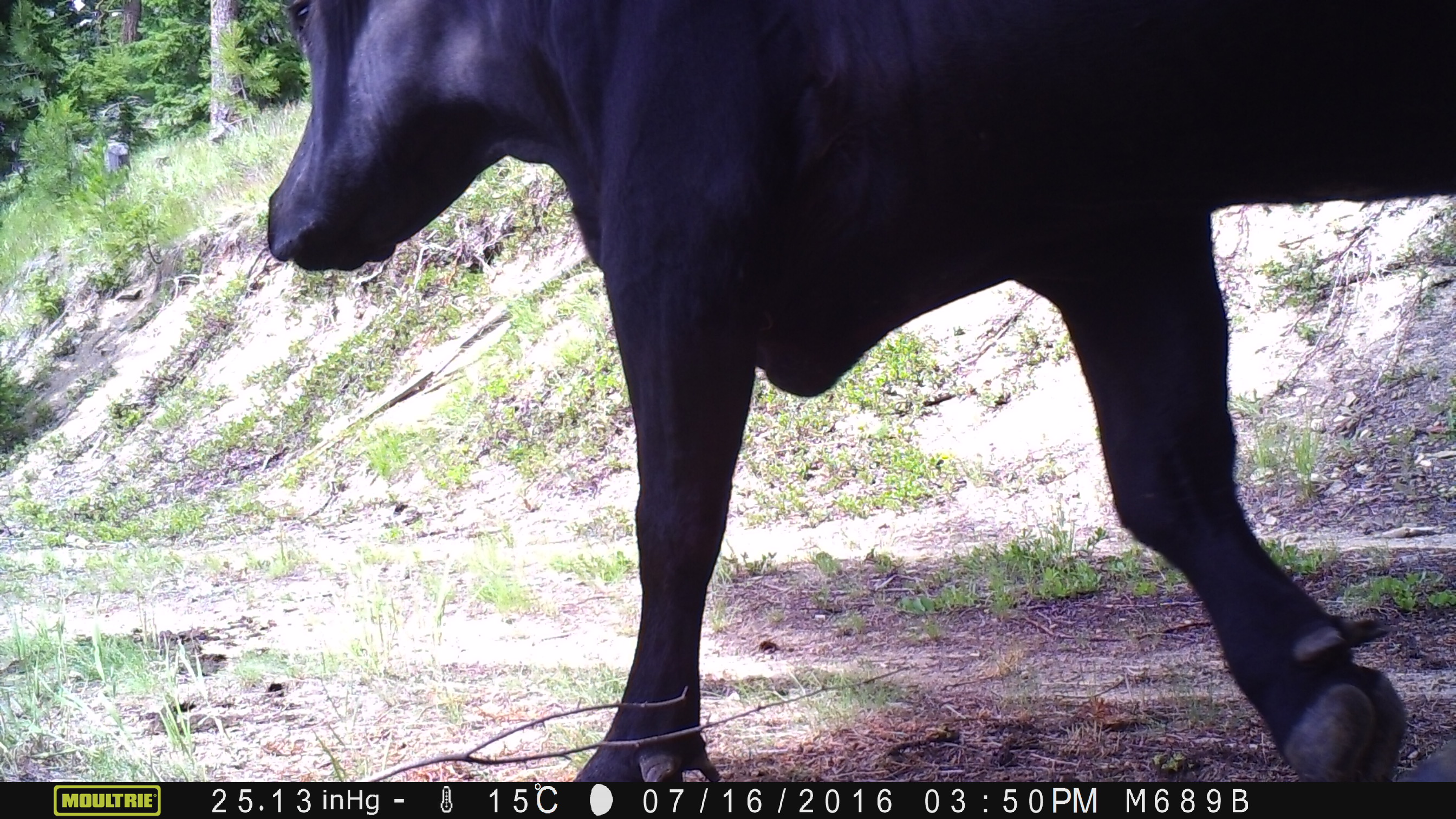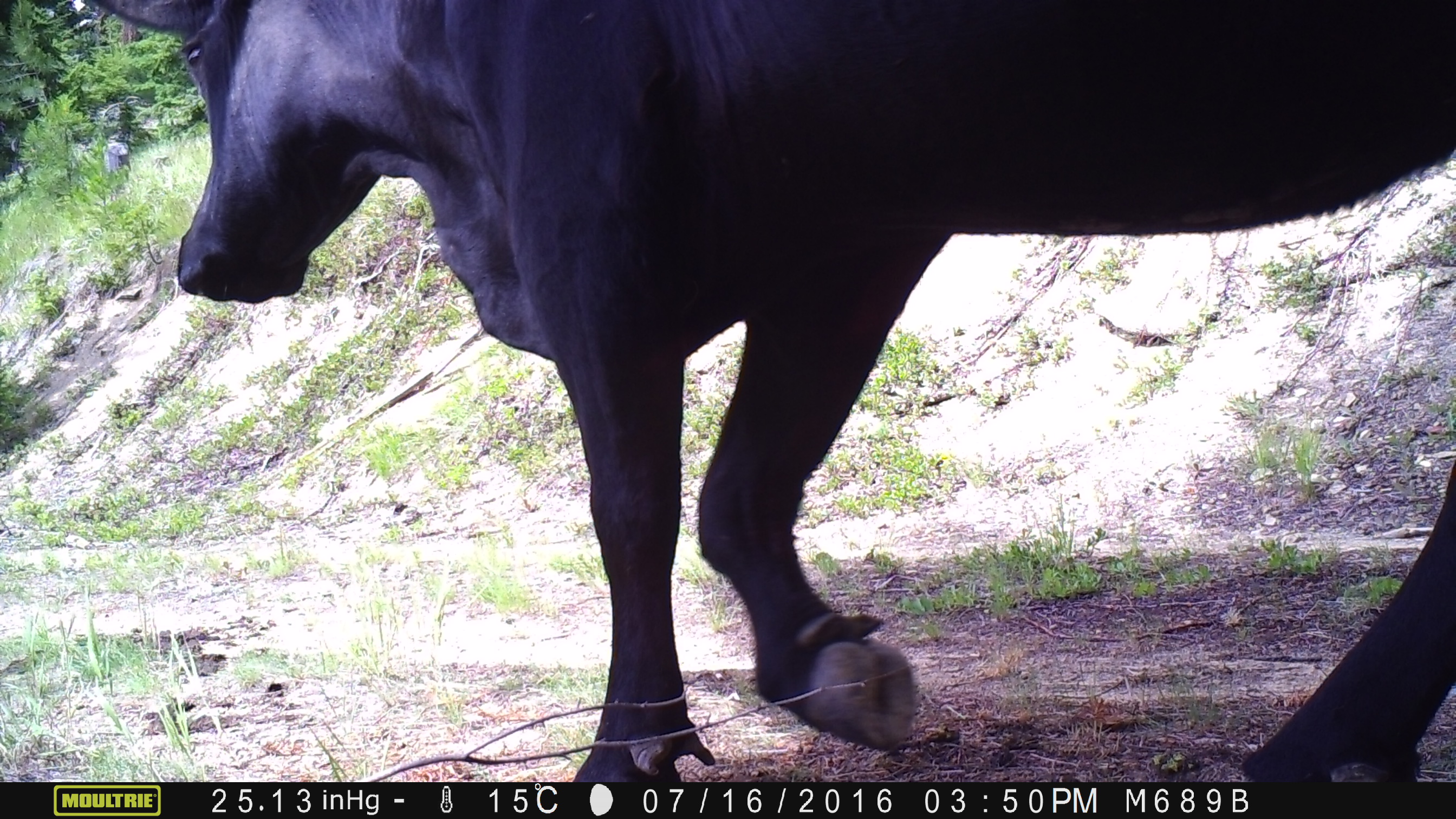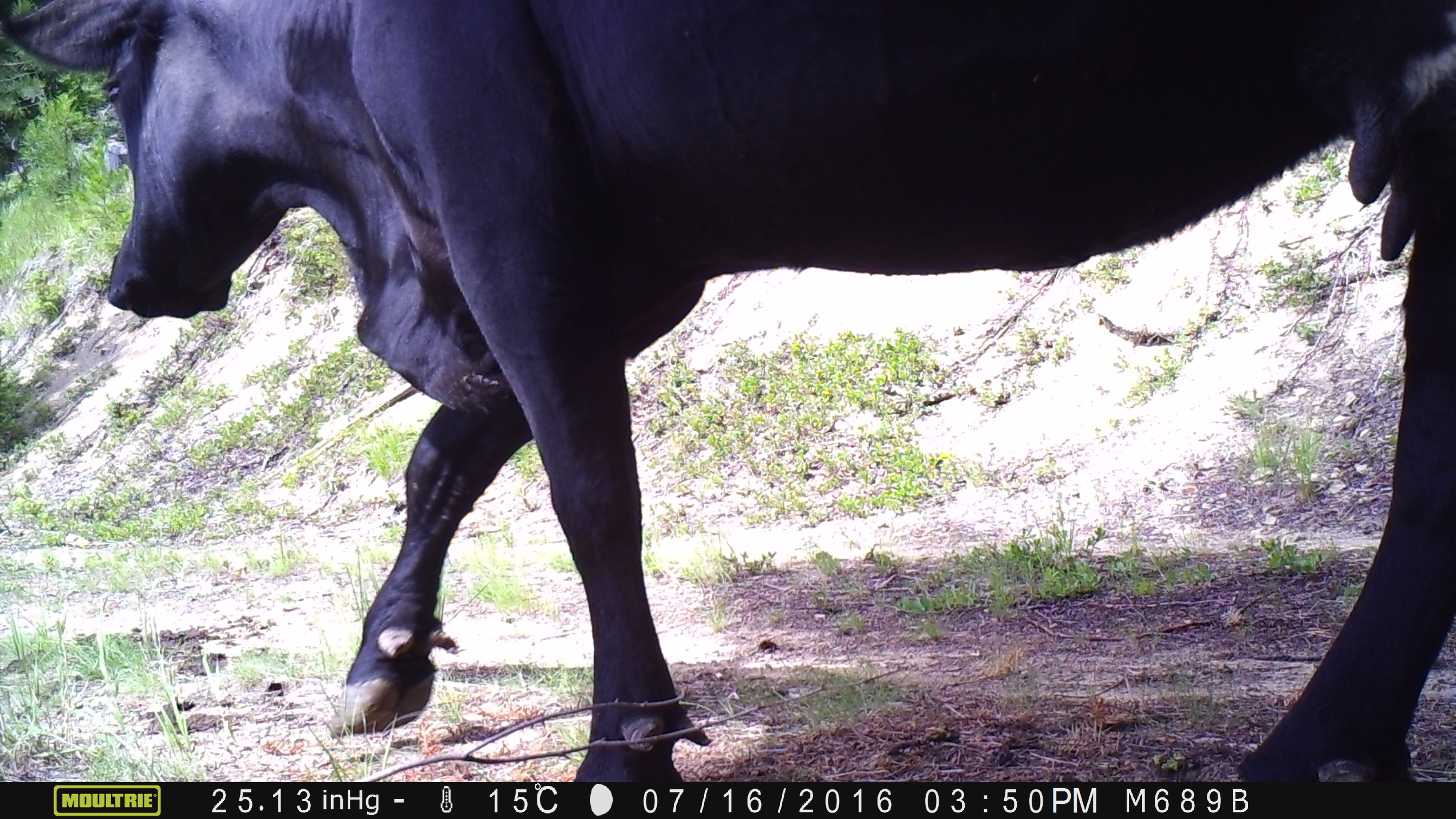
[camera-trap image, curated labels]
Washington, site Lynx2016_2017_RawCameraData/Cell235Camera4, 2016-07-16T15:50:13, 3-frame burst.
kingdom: Animalia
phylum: Chordata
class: Mammalia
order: Artiodactyla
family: Bovidae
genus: Bos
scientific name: Bos taurus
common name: domestic cattle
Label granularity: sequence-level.